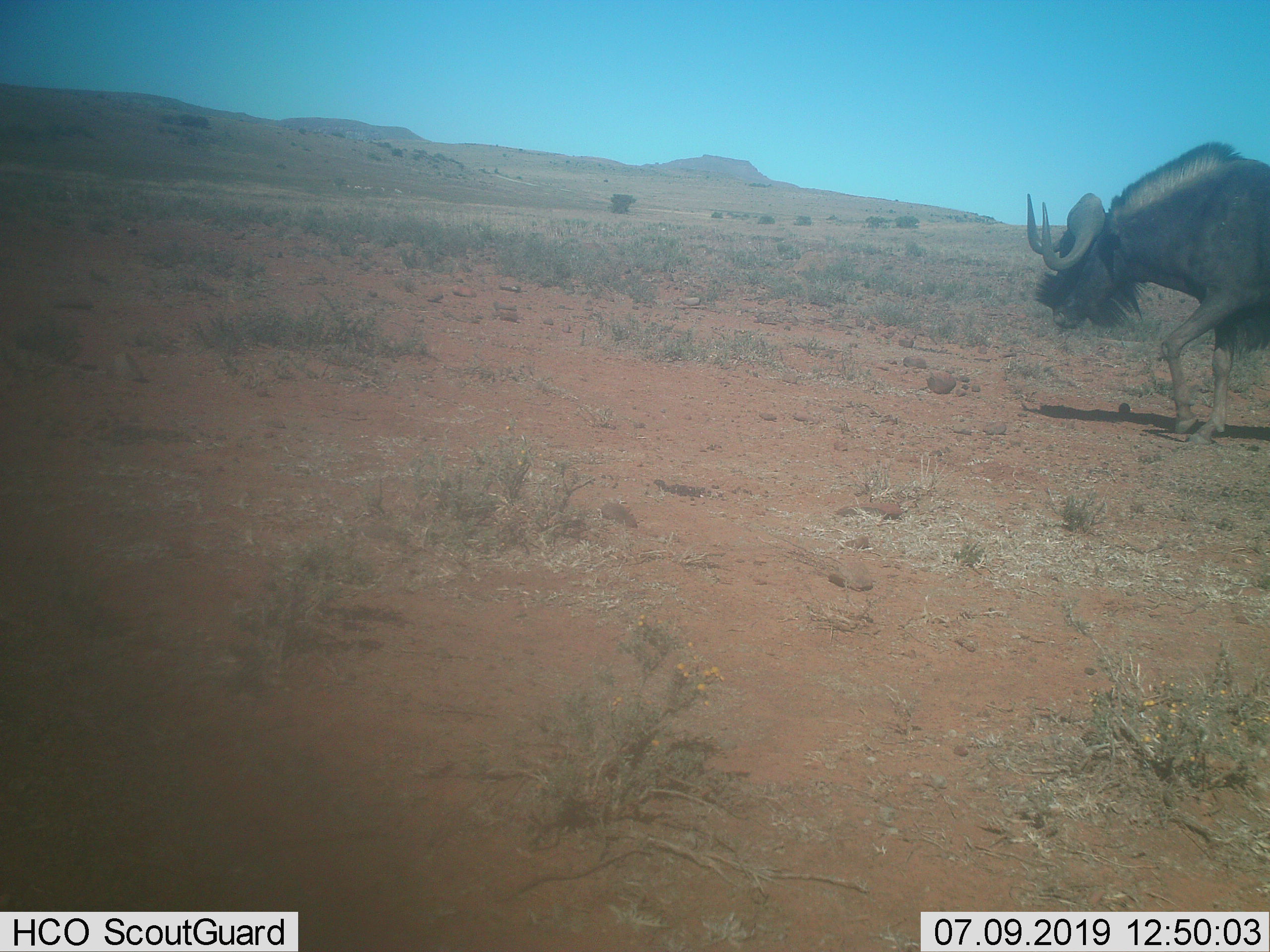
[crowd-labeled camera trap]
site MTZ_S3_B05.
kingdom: Animalia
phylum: Chordata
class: Mammalia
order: Artiodactyla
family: Bovidae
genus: Connochaetes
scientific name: Connochaetes gnou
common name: black wildebeest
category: wildebeestblack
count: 1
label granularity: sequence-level